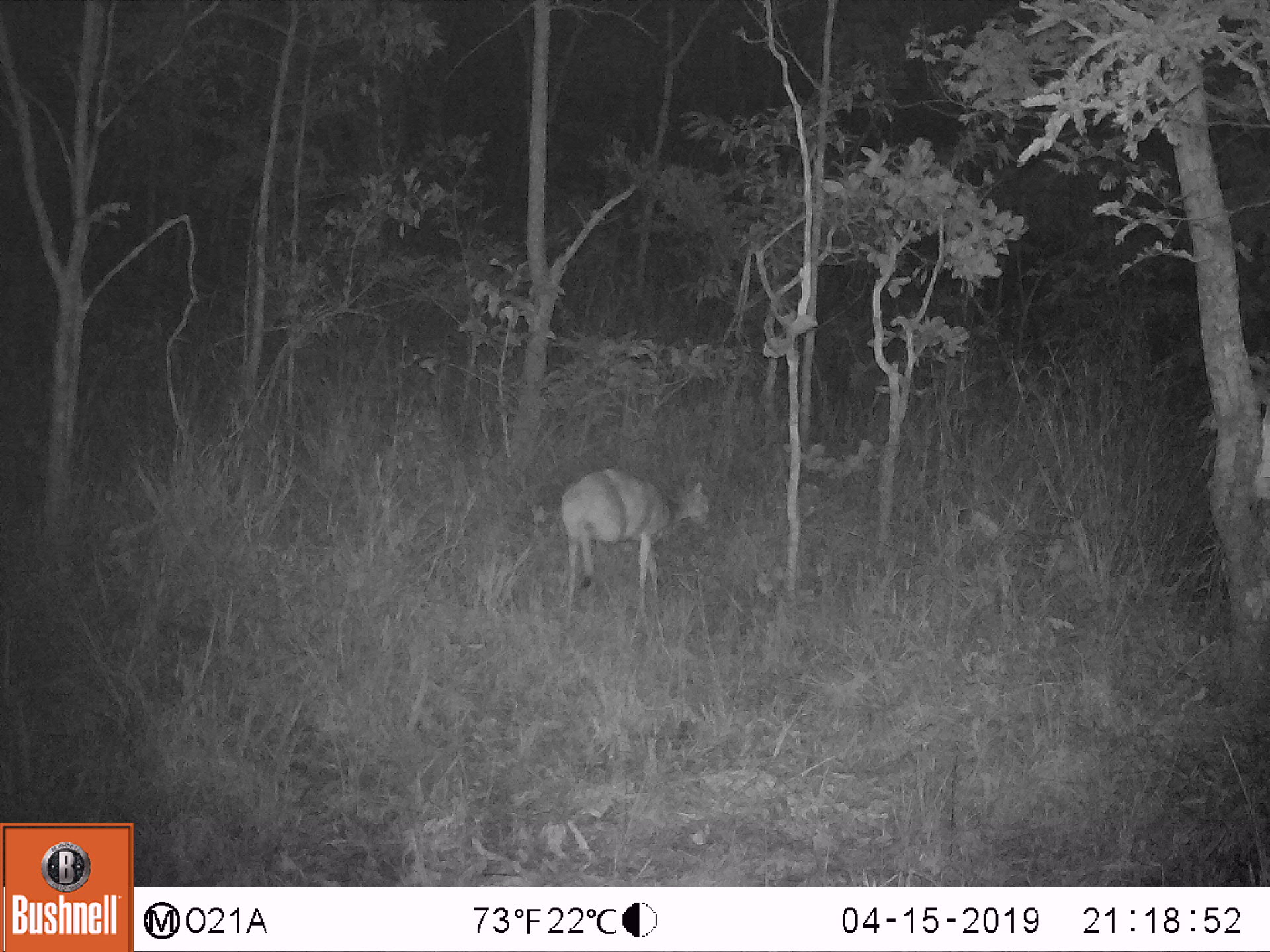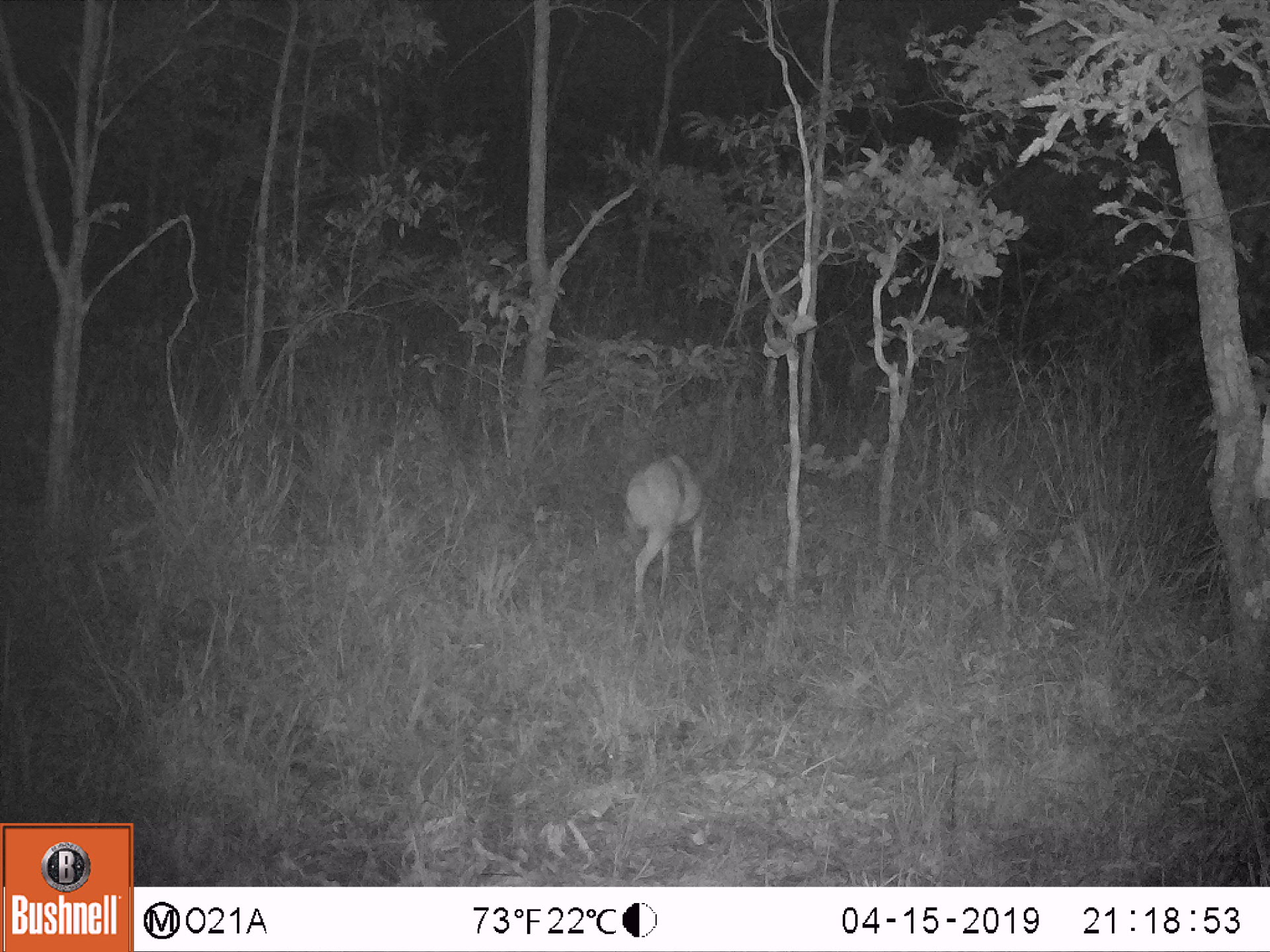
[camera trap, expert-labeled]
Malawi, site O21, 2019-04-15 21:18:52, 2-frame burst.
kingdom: Animalia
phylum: Chordata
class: Mammalia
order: Artiodactyla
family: Bovidae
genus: Redunca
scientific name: Redunca arundinum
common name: southern reedbuck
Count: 1.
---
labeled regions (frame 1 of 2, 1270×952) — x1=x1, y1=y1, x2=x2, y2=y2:
southern reedbuck: x1=553, y1=468, x2=723, y2=625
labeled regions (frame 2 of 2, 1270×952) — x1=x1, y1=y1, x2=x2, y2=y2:
southern reedbuck: x1=621, y1=450, x2=713, y2=611